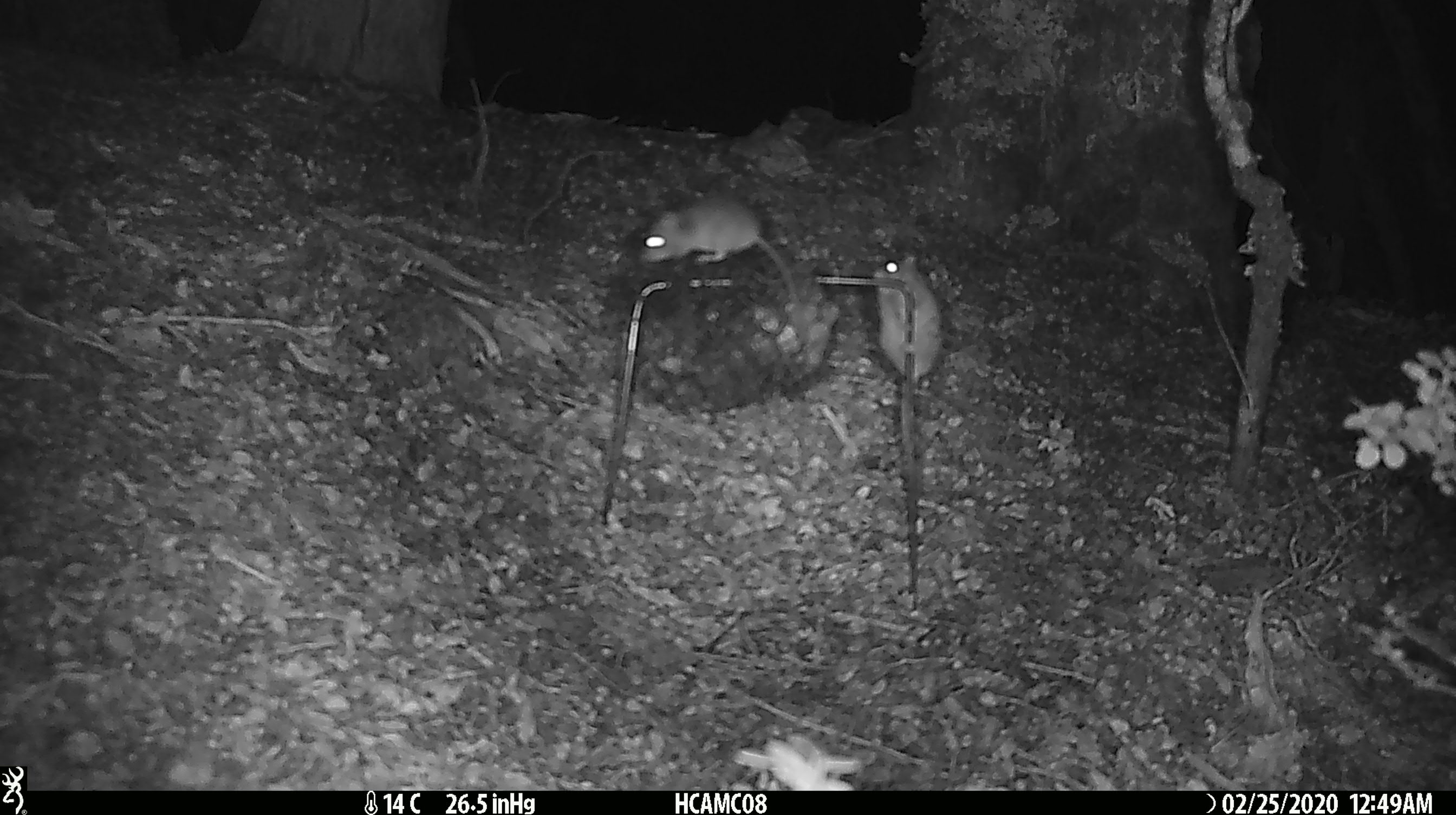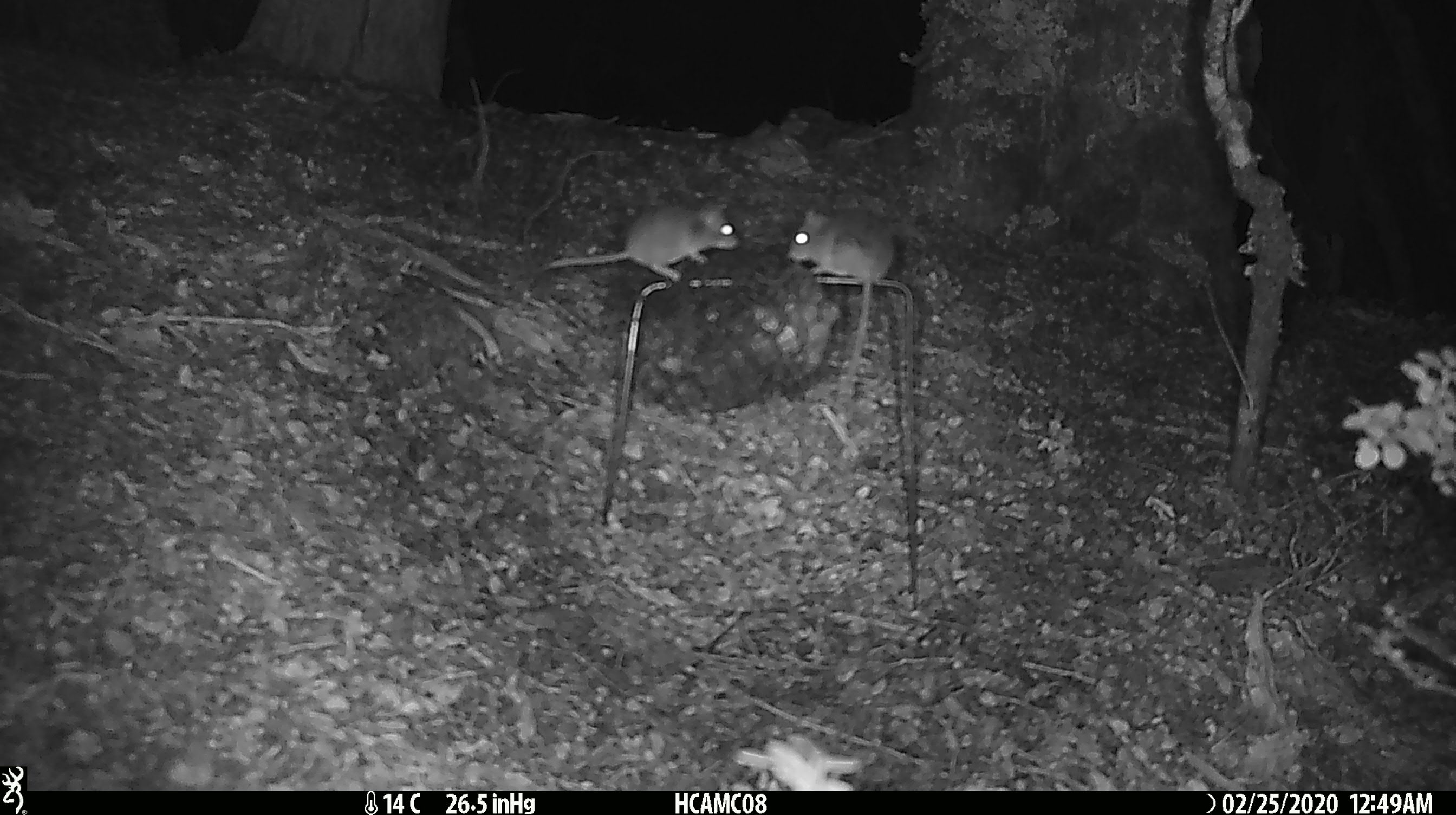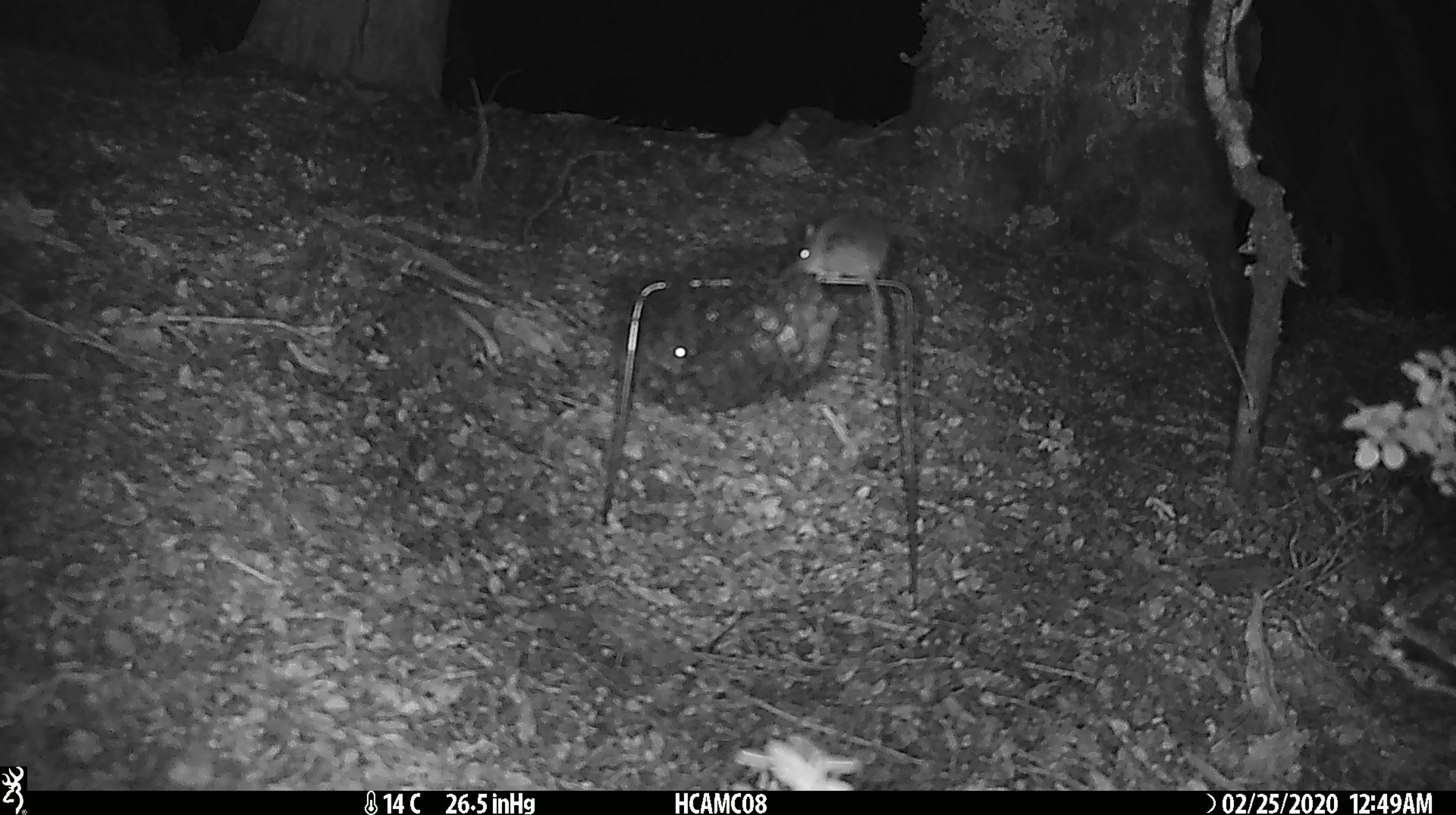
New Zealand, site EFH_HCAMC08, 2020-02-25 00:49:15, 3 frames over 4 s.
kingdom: Animalia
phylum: Chordata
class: Mammalia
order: Rodentia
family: Muridae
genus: Mus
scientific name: Mus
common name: mouse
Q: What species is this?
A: Mouse (Mus).